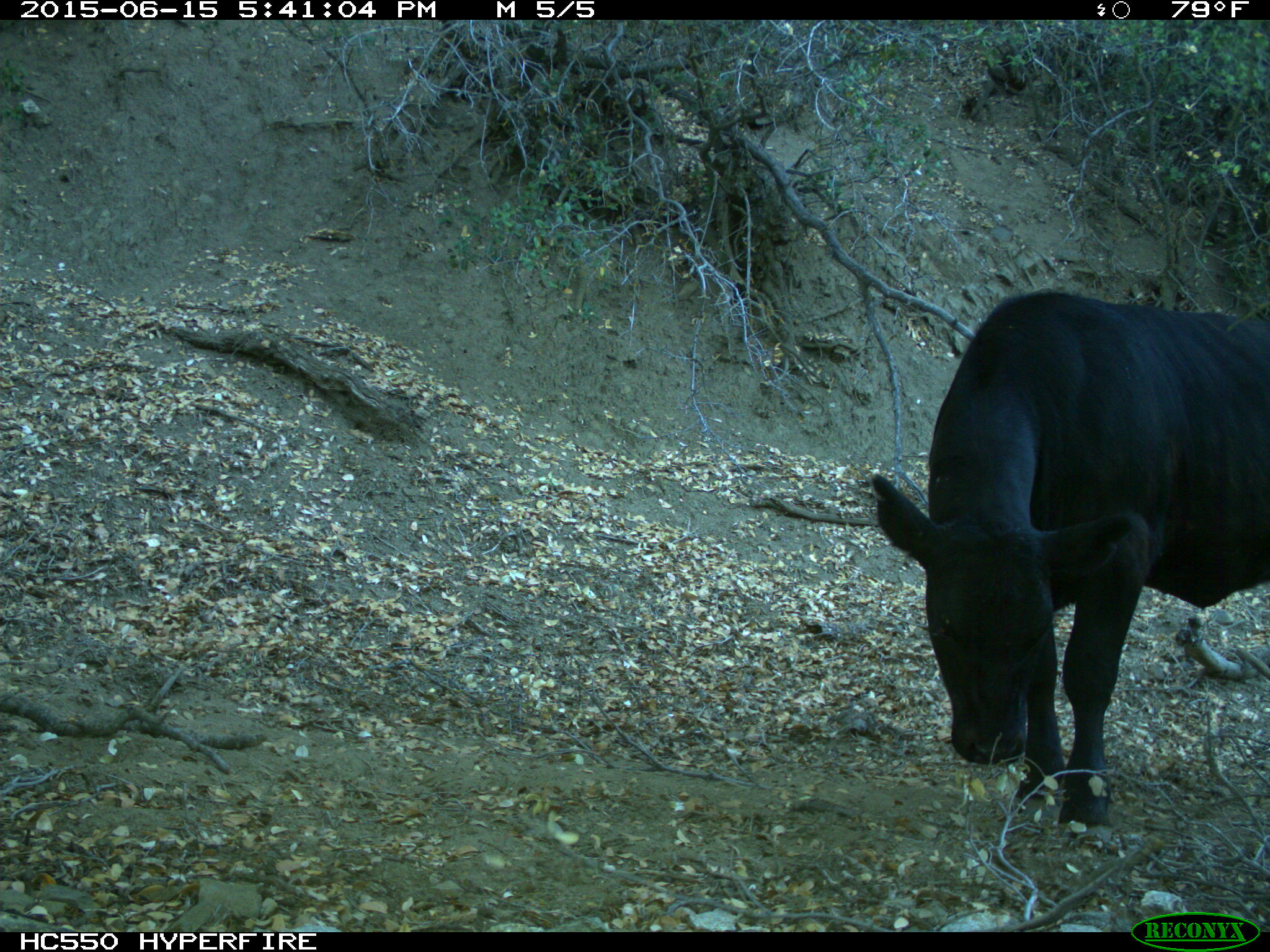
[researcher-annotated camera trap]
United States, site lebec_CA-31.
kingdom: Animalia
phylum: Chordata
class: Mammalia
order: Artiodactyla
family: Bovidae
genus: Bos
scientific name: Bos taurus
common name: domestic cow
Bos taurus (domestic cow).